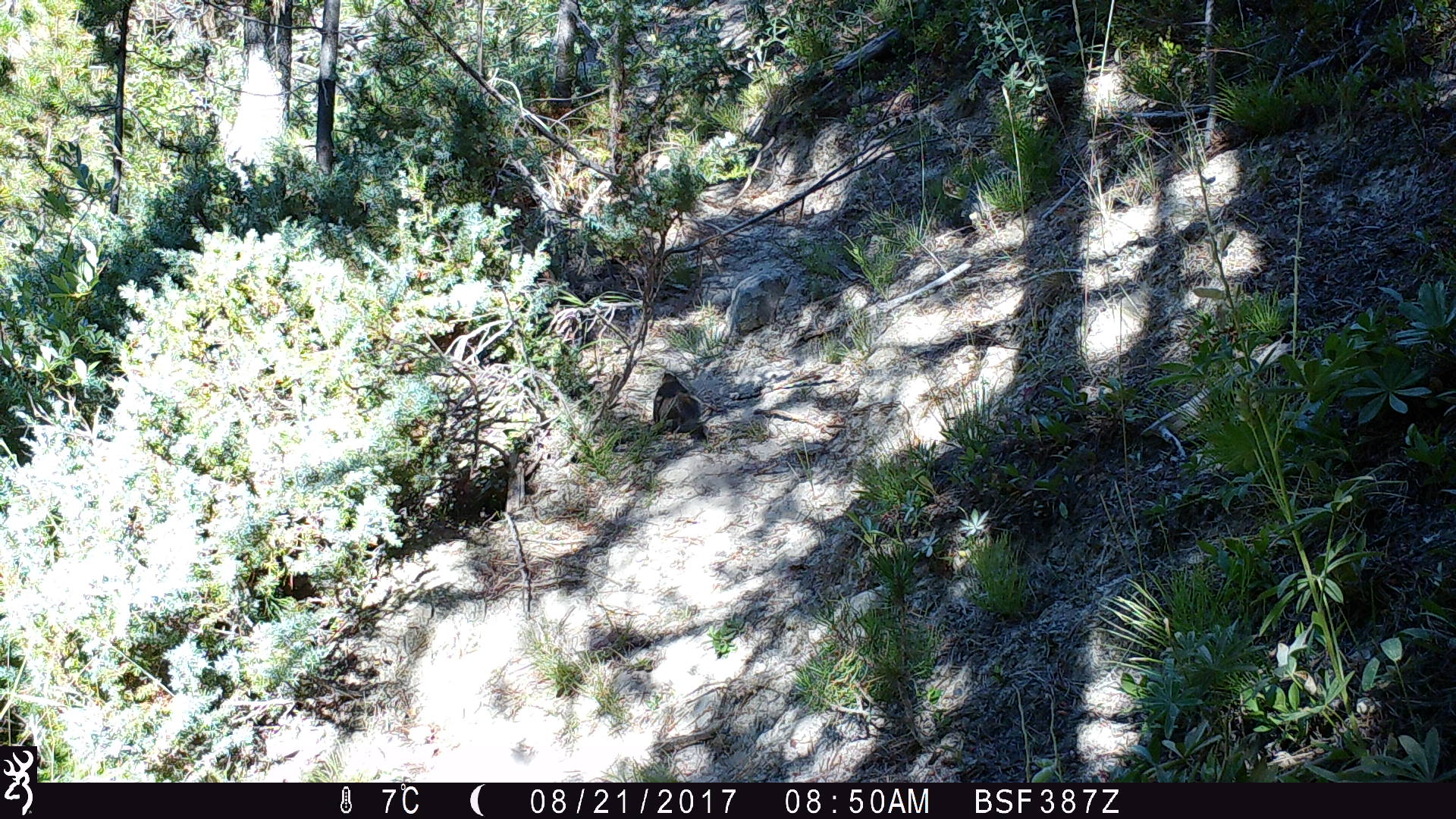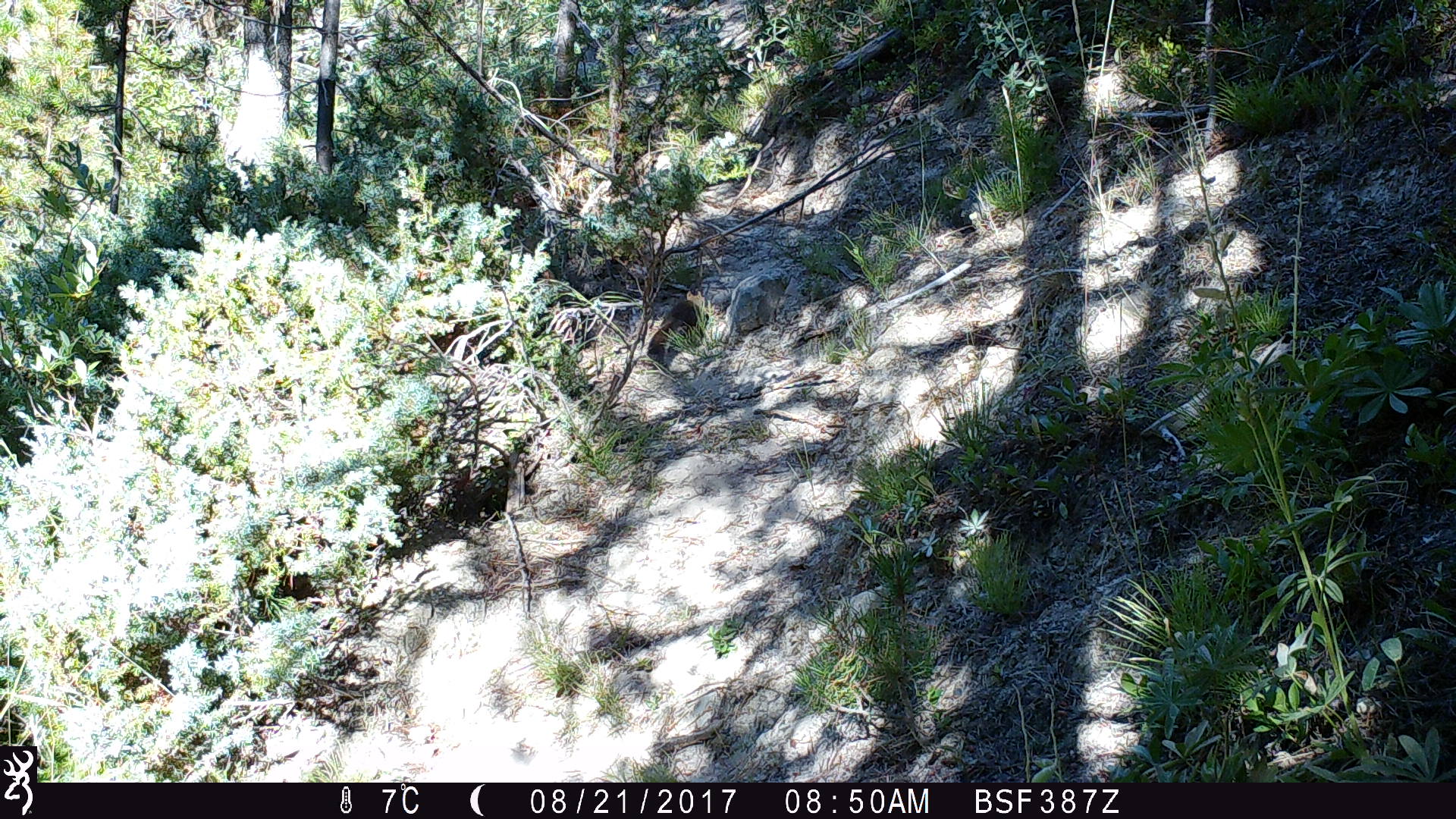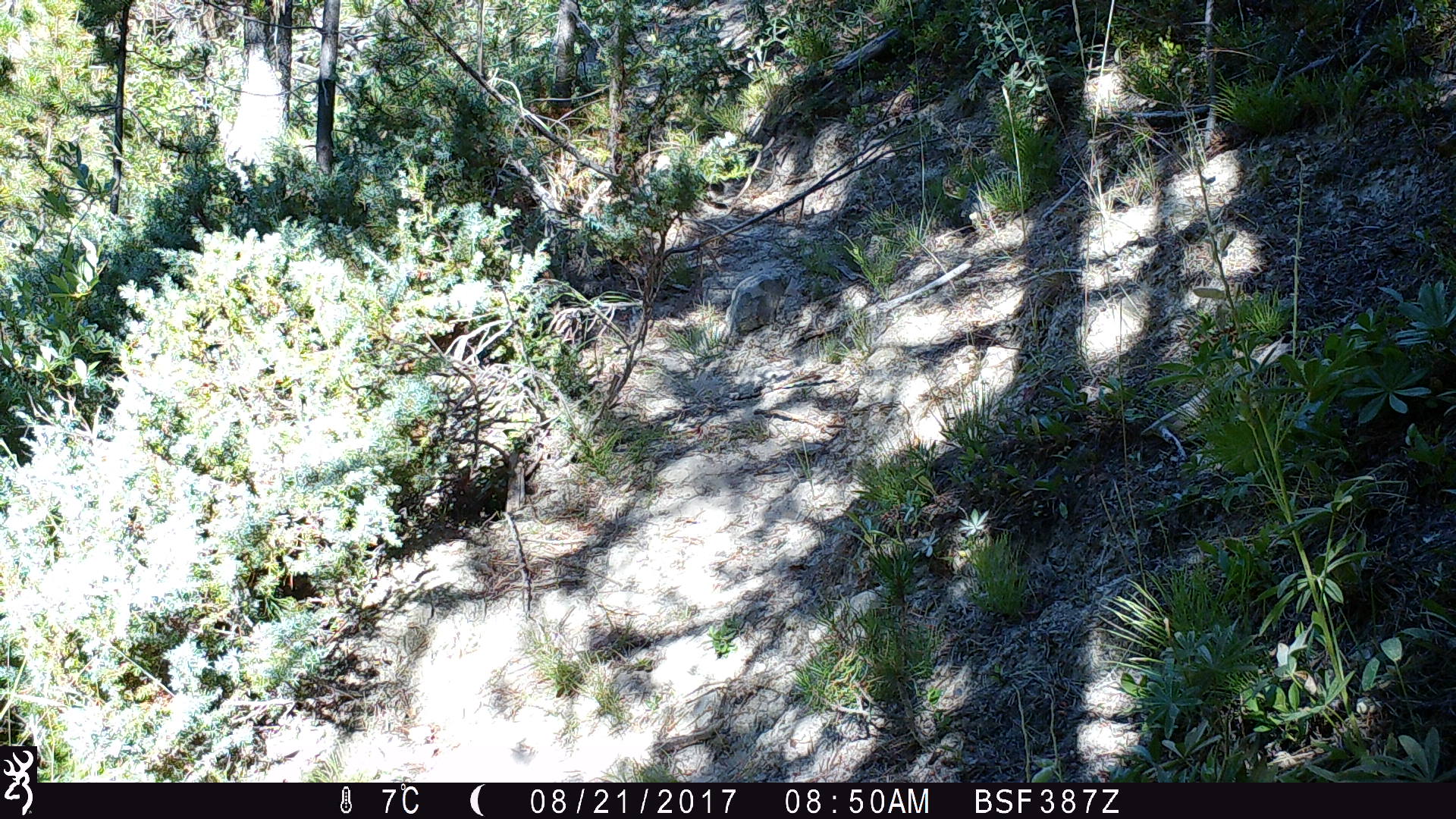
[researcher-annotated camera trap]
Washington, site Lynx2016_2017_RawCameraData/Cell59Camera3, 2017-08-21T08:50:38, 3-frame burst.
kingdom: Animalia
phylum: Chordata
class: Mammalia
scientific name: Mammalia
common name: small mammal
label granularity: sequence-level